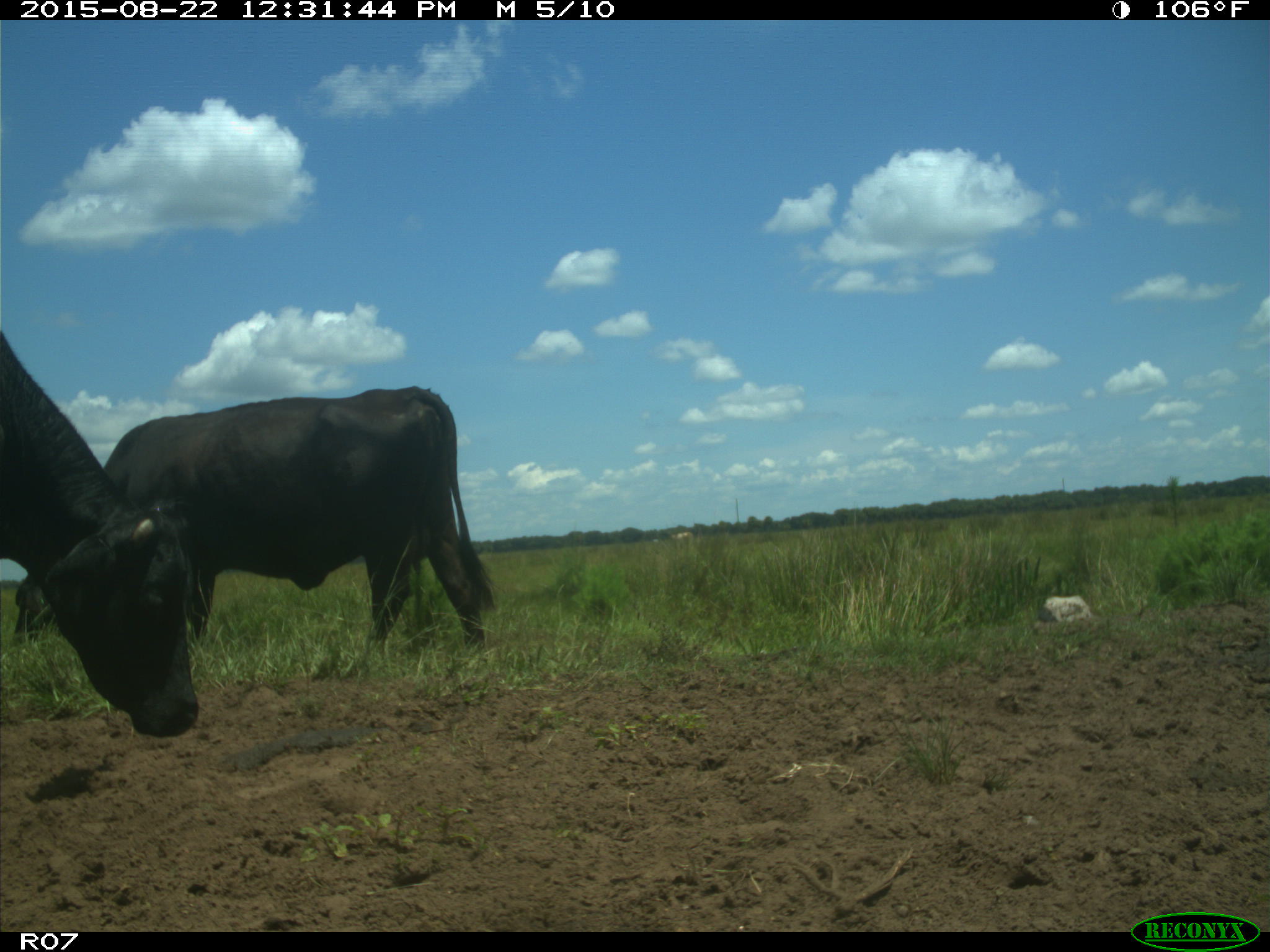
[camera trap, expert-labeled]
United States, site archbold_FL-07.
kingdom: Animalia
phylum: Chordata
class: Mammalia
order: Artiodactyla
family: Bovidae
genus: Bos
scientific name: Bos taurus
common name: domestic cow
Bos taurus (domestic cow).